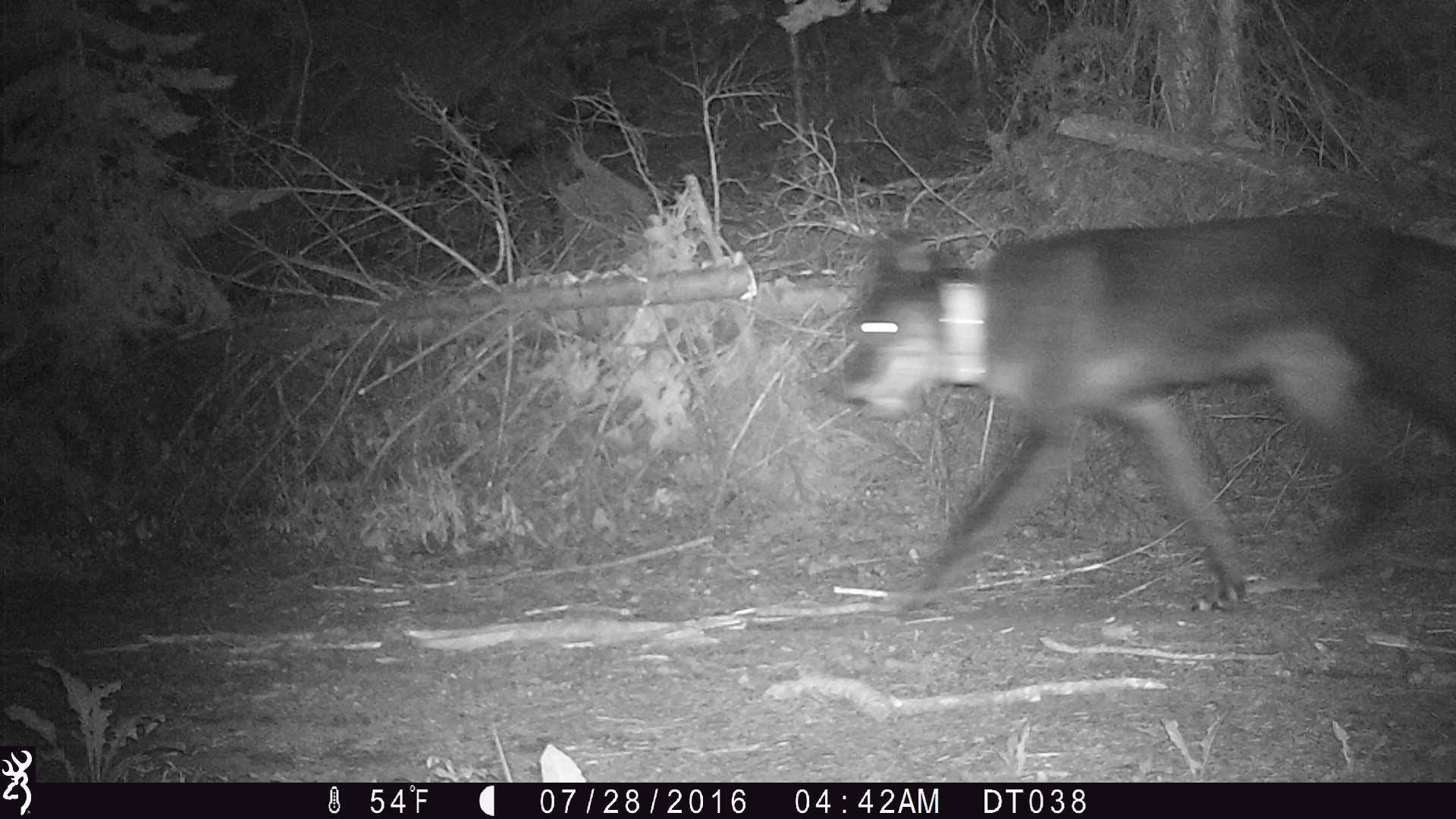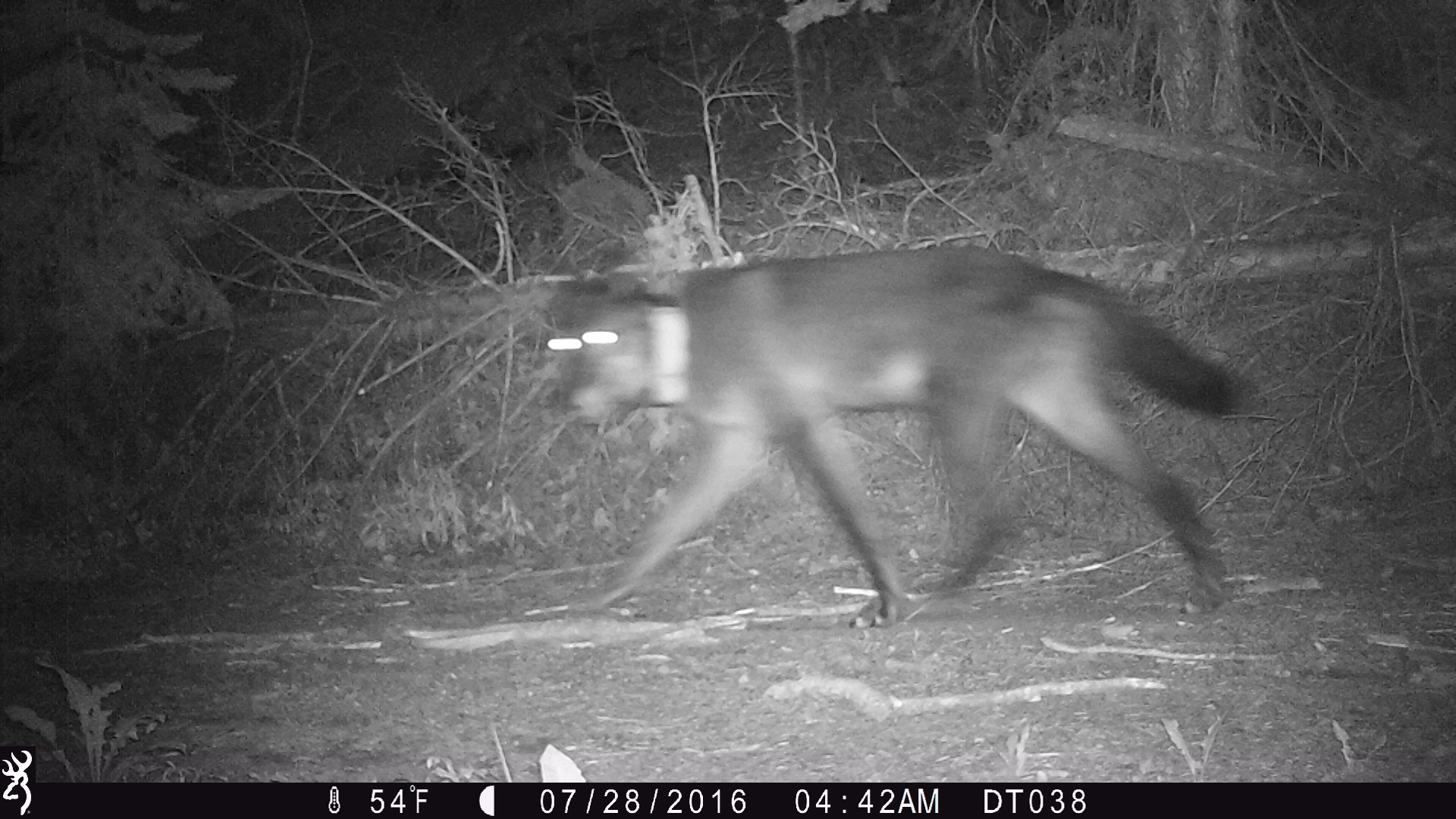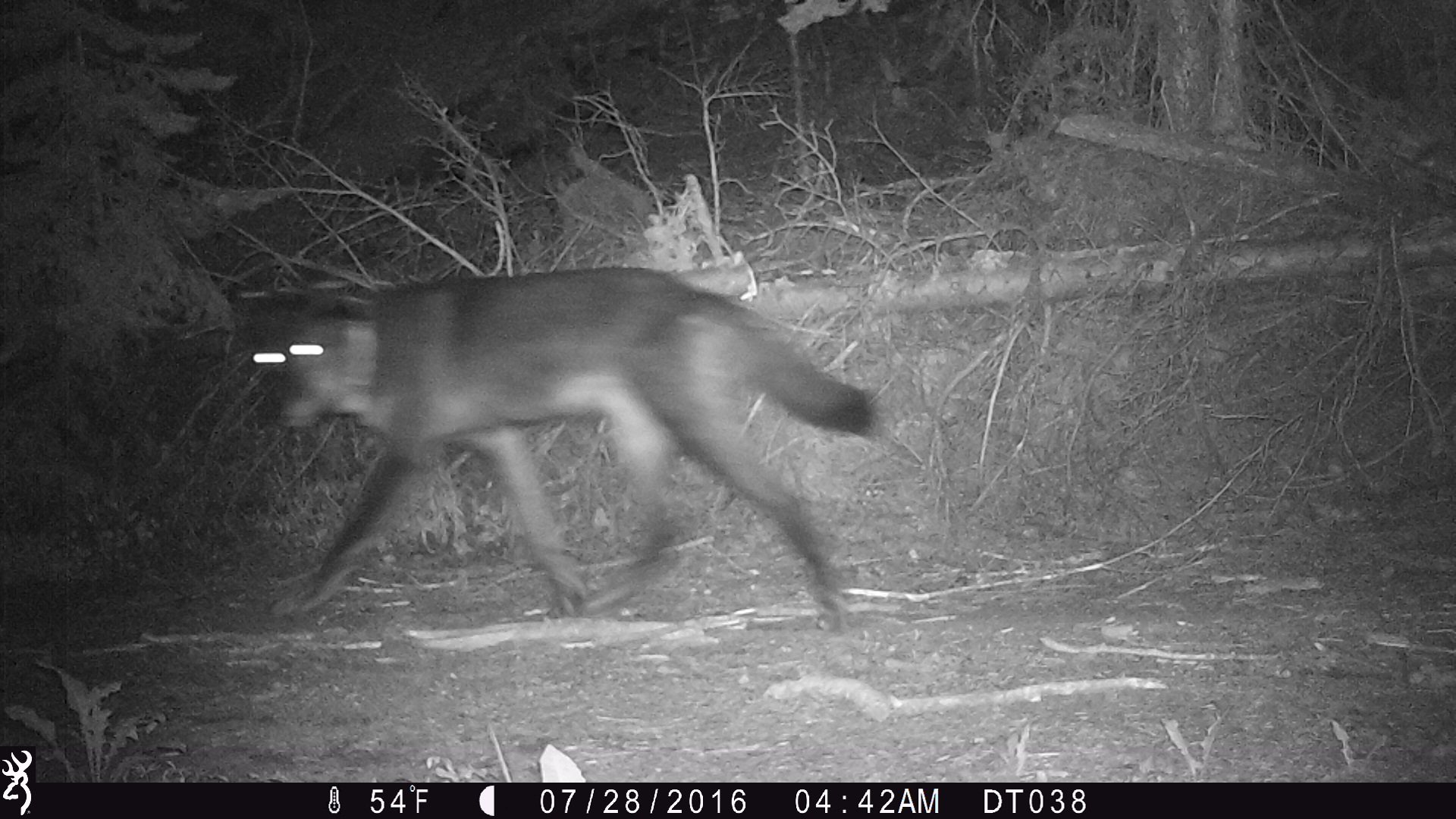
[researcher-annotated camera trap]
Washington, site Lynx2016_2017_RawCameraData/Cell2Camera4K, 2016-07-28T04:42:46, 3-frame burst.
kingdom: Animalia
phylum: Chordata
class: Mammalia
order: Carnivora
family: Canidae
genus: Canis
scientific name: Canis lupus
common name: gray wolf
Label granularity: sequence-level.